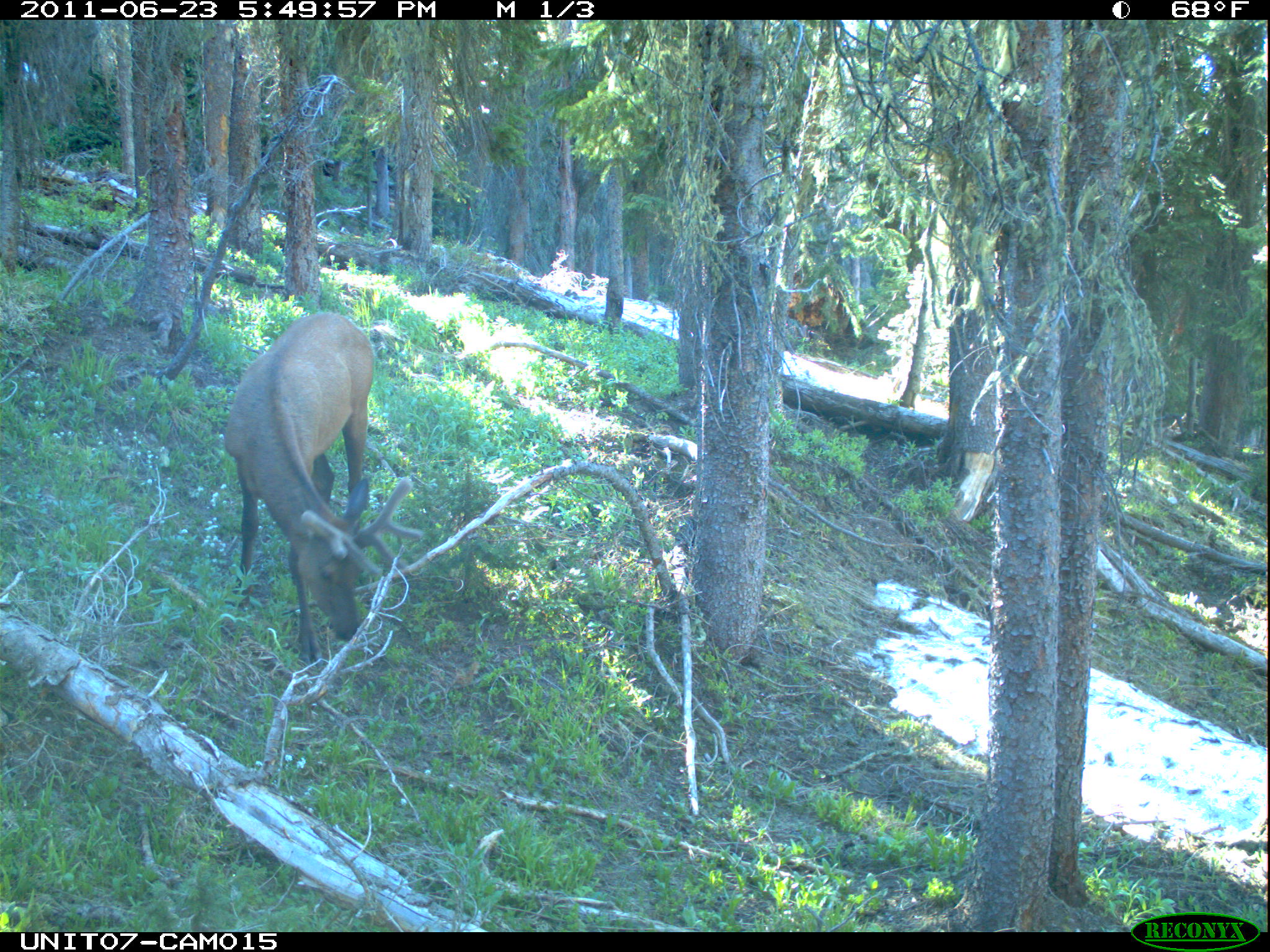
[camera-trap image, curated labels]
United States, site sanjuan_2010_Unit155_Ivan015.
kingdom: Animalia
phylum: Chordata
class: Mammalia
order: Artiodactyla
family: Cervidae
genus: Cervus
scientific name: Cervus elaphus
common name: red deer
Cervus elaphus (red deer).